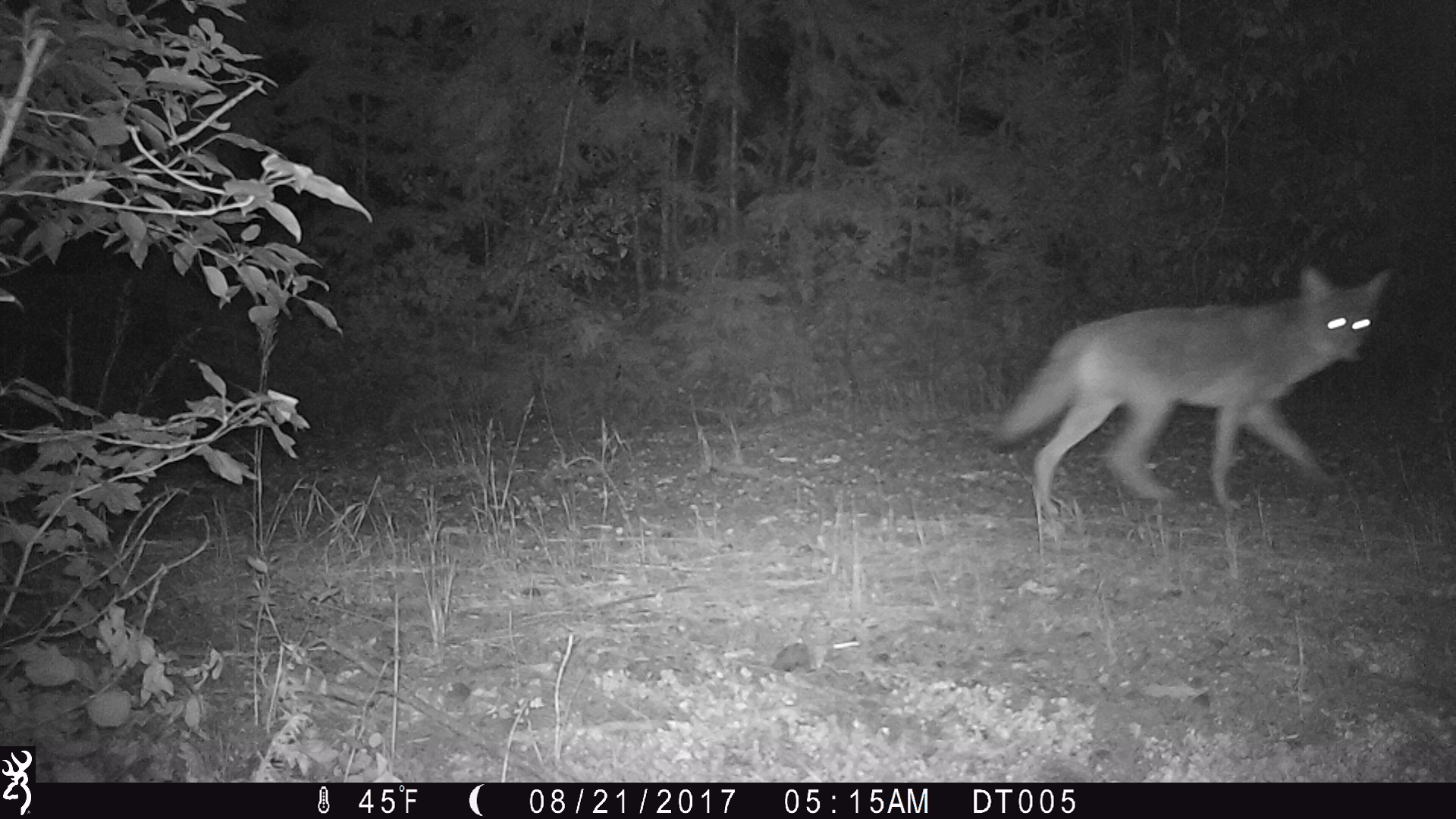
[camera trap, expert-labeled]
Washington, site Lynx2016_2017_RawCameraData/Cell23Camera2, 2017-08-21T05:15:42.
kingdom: Animalia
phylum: Chordata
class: Mammalia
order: Carnivora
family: Canidae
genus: Canis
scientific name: Canis latrans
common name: coyote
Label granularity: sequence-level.